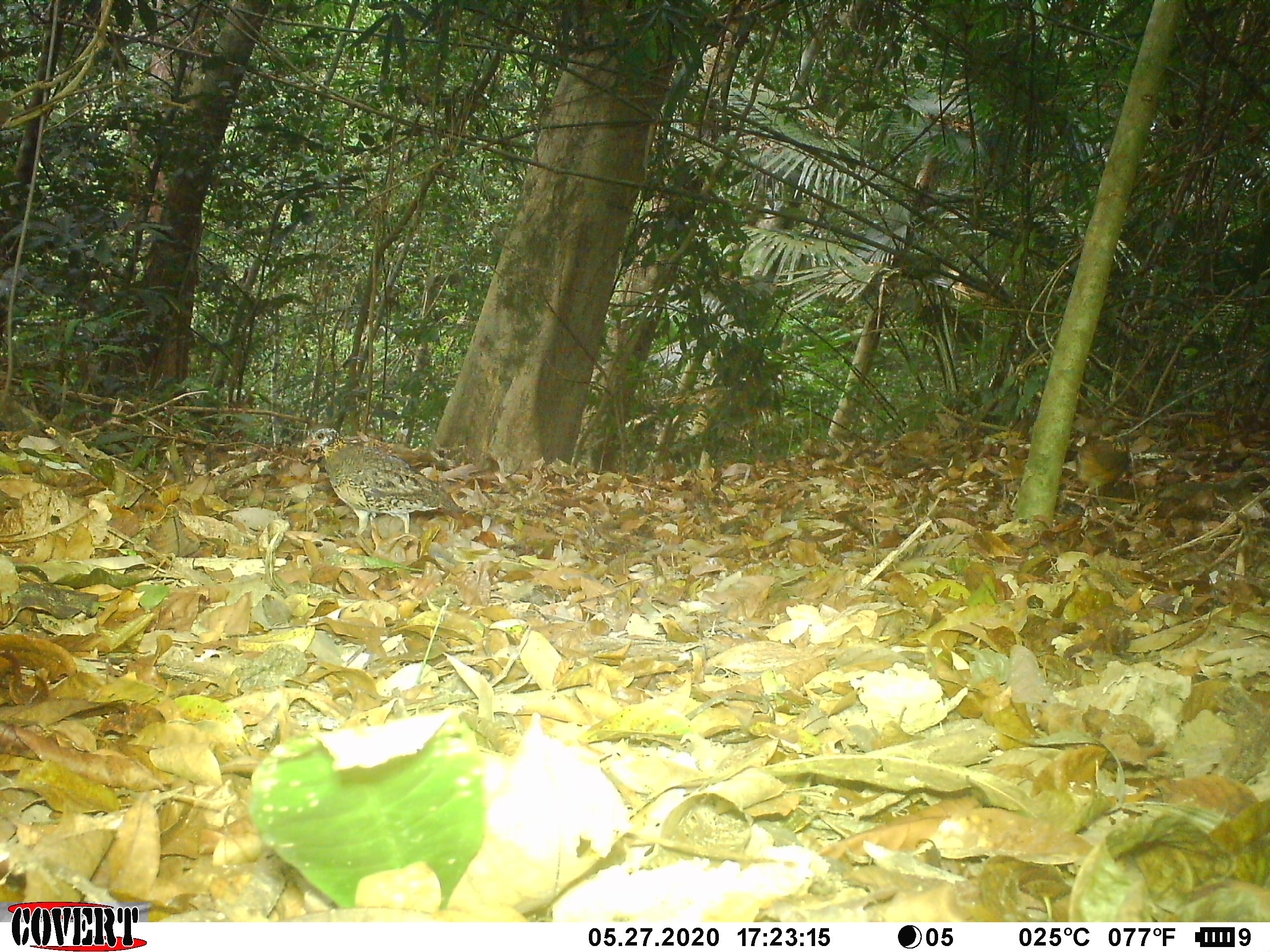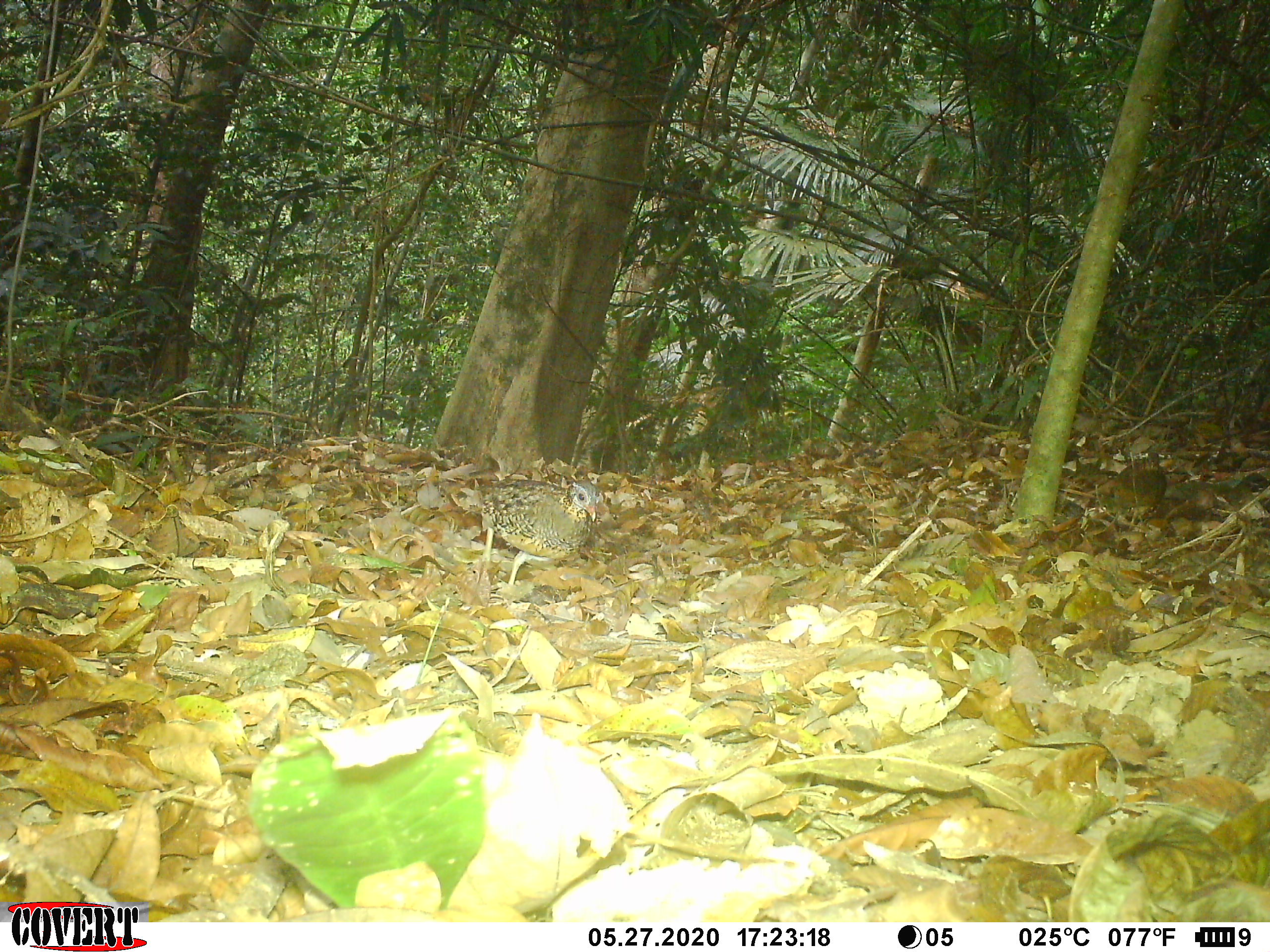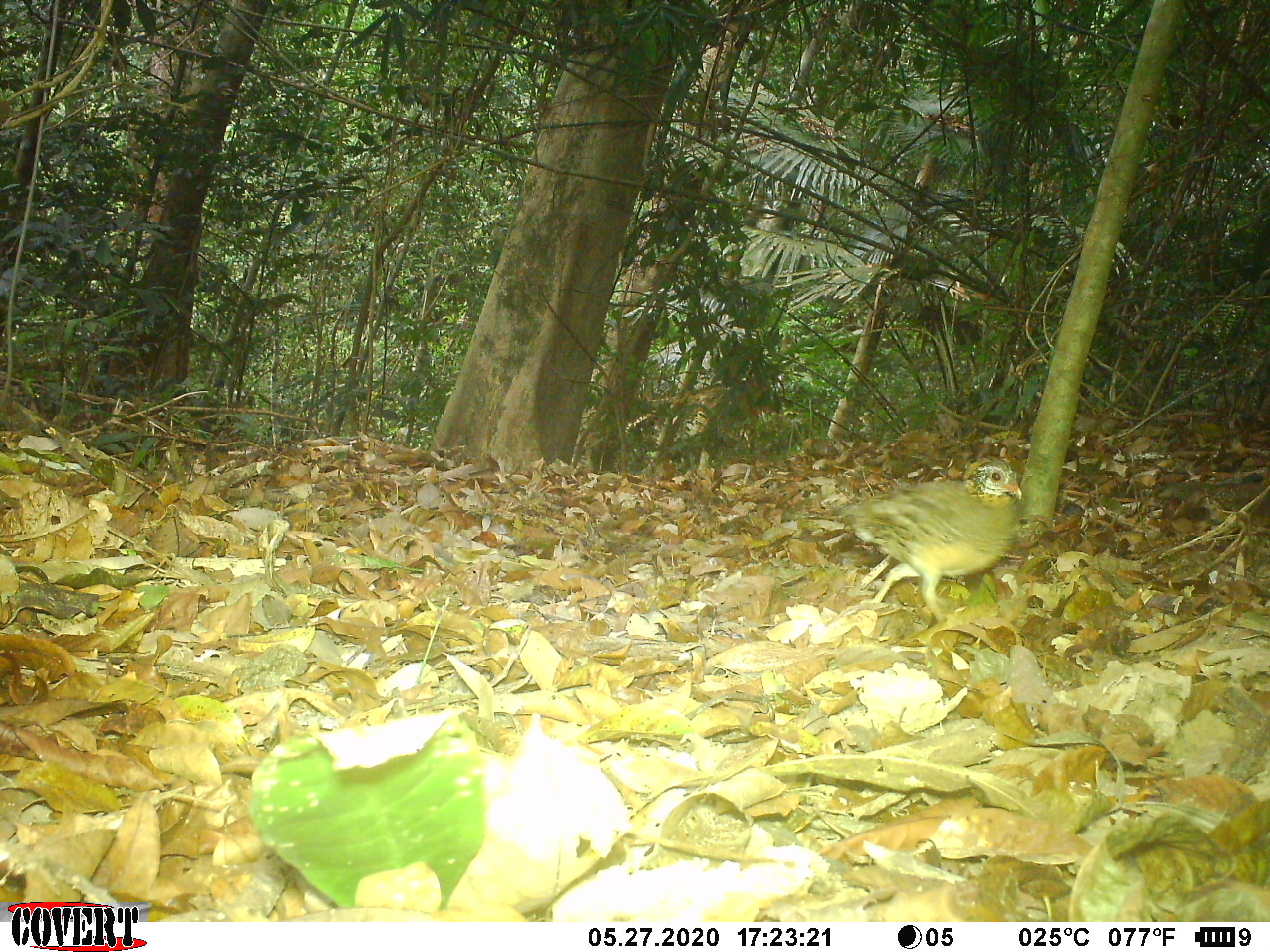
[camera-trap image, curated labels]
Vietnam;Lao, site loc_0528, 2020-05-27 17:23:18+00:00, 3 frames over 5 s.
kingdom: Animalia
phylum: Chordata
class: Aves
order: Galliformes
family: Phasianidae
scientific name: Phasianidae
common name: partridge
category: unidentified partridge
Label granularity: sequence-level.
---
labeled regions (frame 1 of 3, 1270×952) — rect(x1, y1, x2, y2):
unidentified partridge: rect(301, 427, 467, 535); rect(1062, 435, 1130, 511)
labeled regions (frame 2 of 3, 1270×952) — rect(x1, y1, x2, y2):
unidentified partridge: rect(473, 477, 602, 588); rect(1093, 451, 1168, 535)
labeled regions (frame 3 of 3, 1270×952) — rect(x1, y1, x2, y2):
unidentified partridge: rect(820, 453, 1025, 624); rect(1196, 477, 1270, 521)